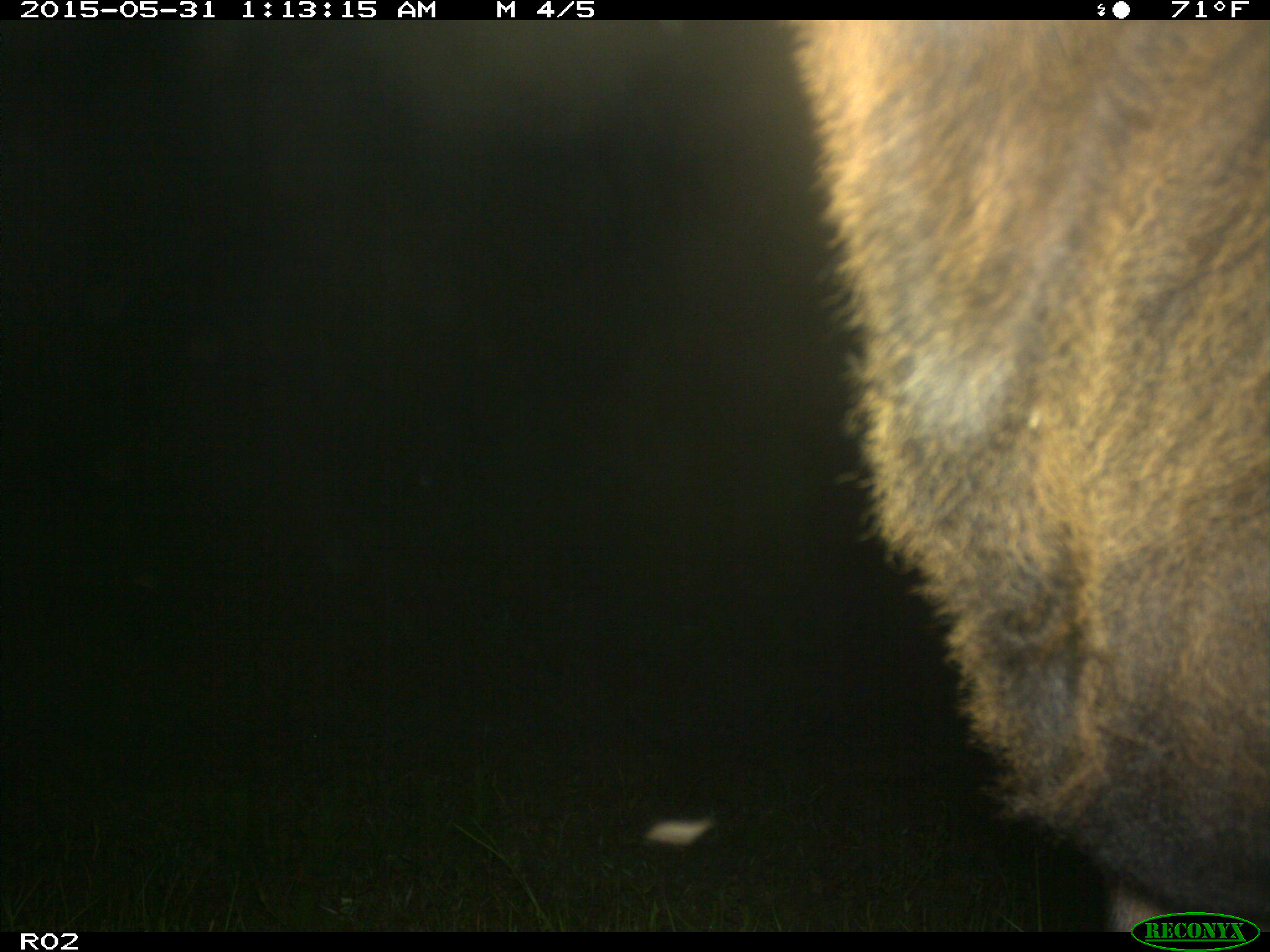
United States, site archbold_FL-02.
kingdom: Animalia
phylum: Chordata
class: Mammalia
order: Artiodactyla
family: Bovidae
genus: Bos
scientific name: Bos taurus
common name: domestic cow